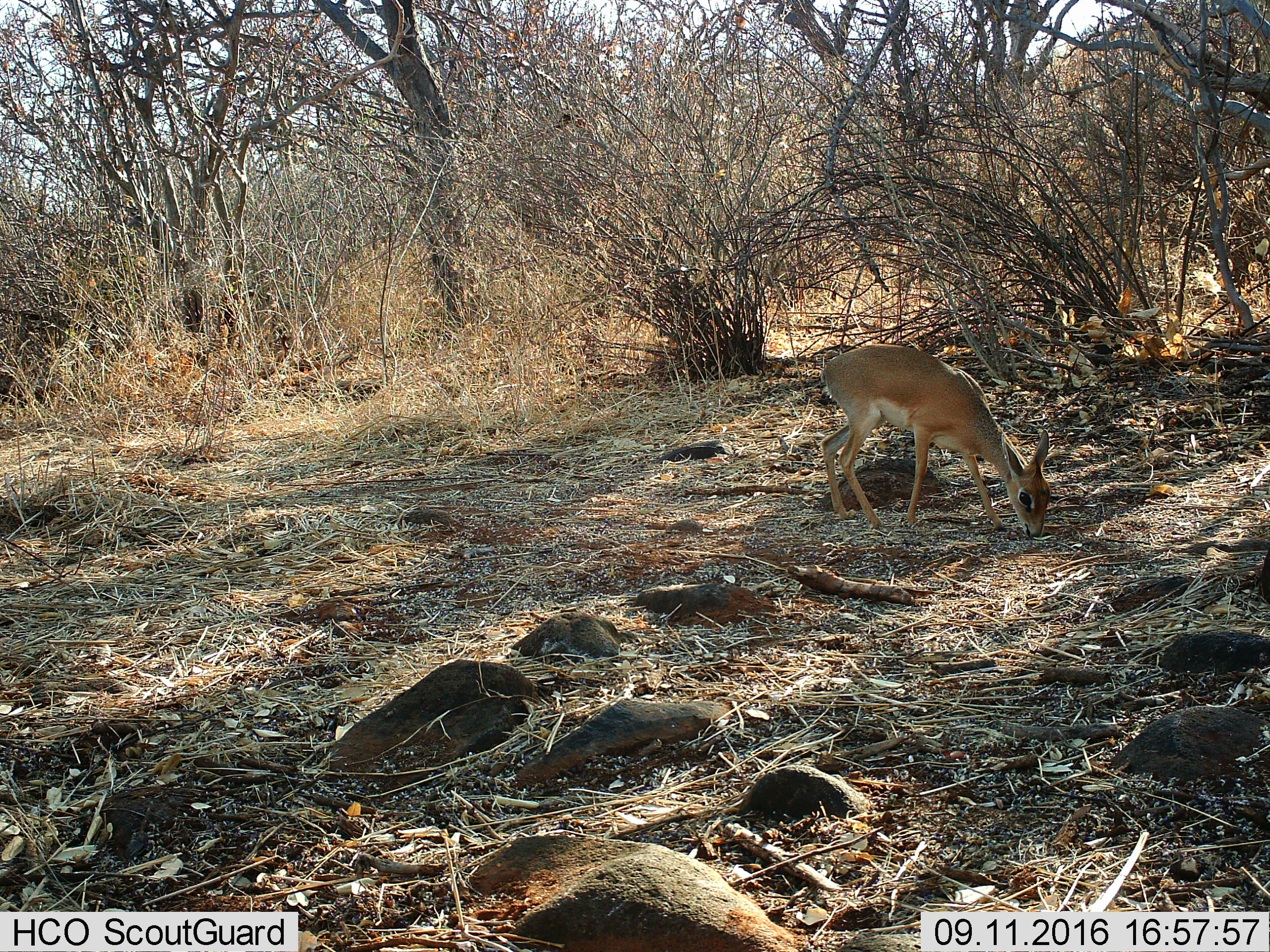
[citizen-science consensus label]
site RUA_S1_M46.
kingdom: Animalia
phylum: Chordata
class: Mammalia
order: Artiodactyla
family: Bovidae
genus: Madoqua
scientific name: Madoqua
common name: dik-dik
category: dikdik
Dikdik (dik-dik) (Madoqua), count 1. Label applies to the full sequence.